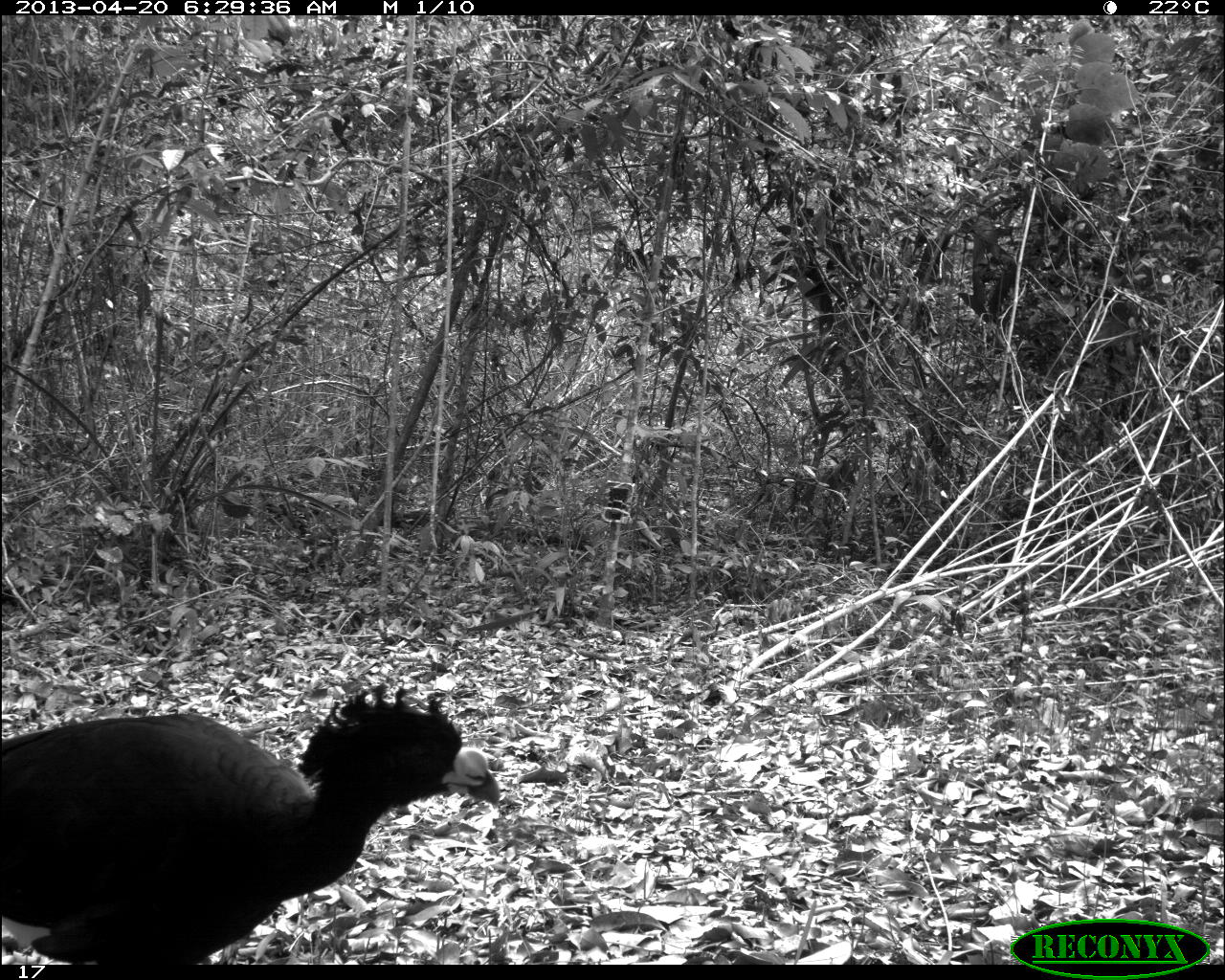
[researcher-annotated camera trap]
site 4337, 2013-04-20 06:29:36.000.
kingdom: Animalia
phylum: Chordata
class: Aves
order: Galliformes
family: Cracidae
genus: Crax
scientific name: Crax rubra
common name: great curassow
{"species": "Crax rubra (great curassow)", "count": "1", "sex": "male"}